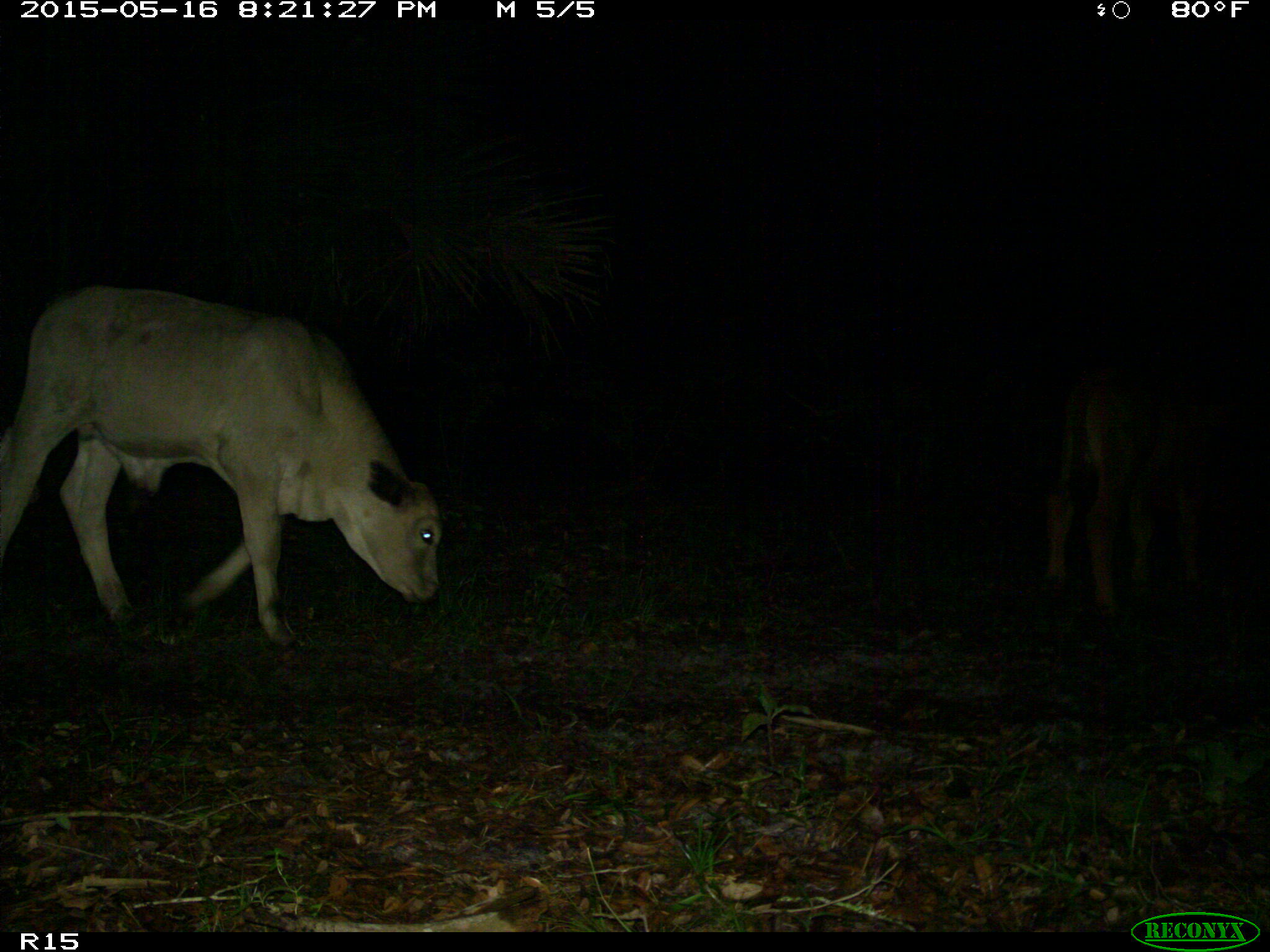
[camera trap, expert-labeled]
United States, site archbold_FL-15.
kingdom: Animalia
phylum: Chordata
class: Mammalia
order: Artiodactyla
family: Bovidae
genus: Bos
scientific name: Bos taurus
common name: domestic cow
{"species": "Bos taurus (domestic cow)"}